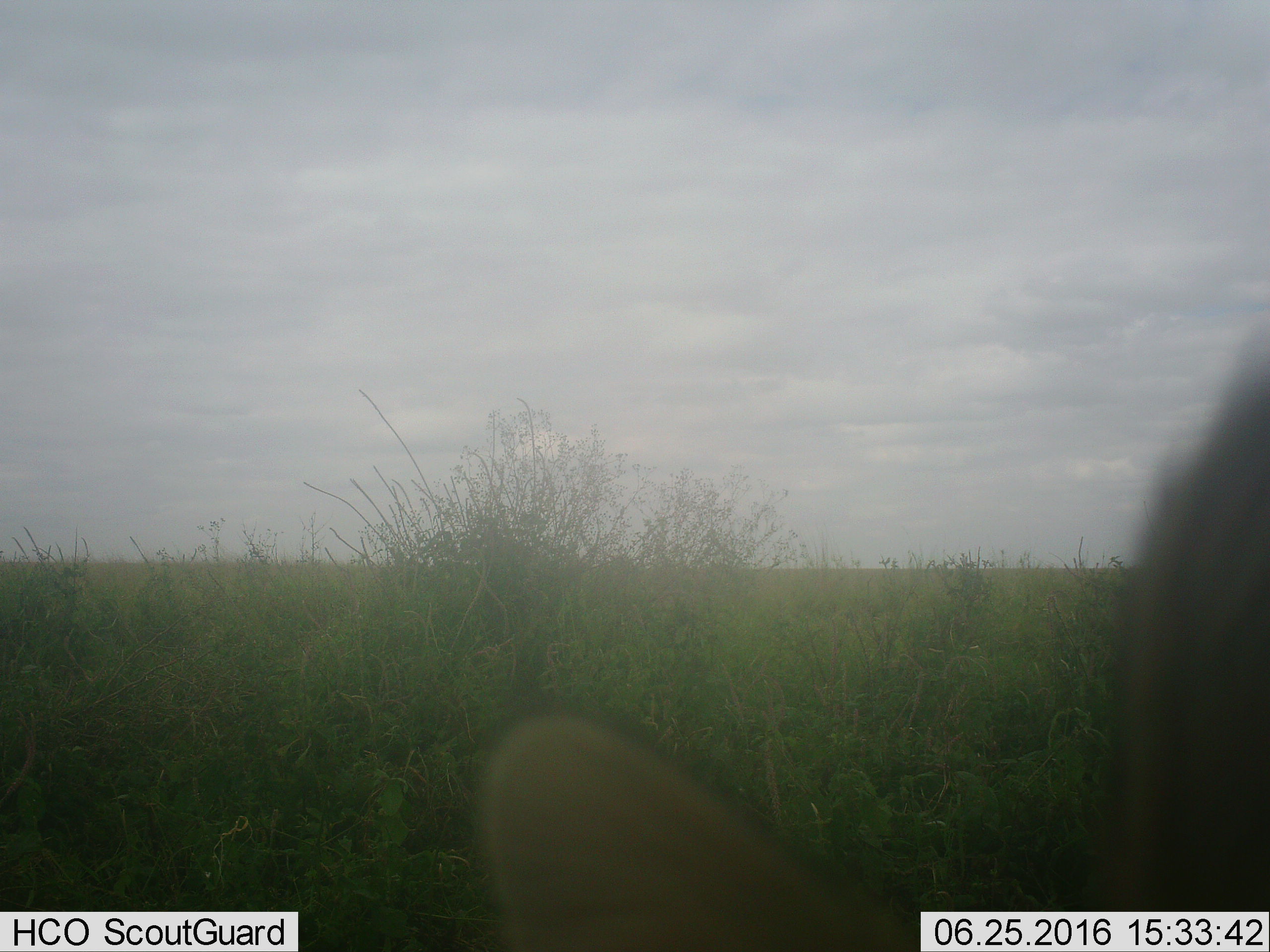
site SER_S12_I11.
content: unidentified animal